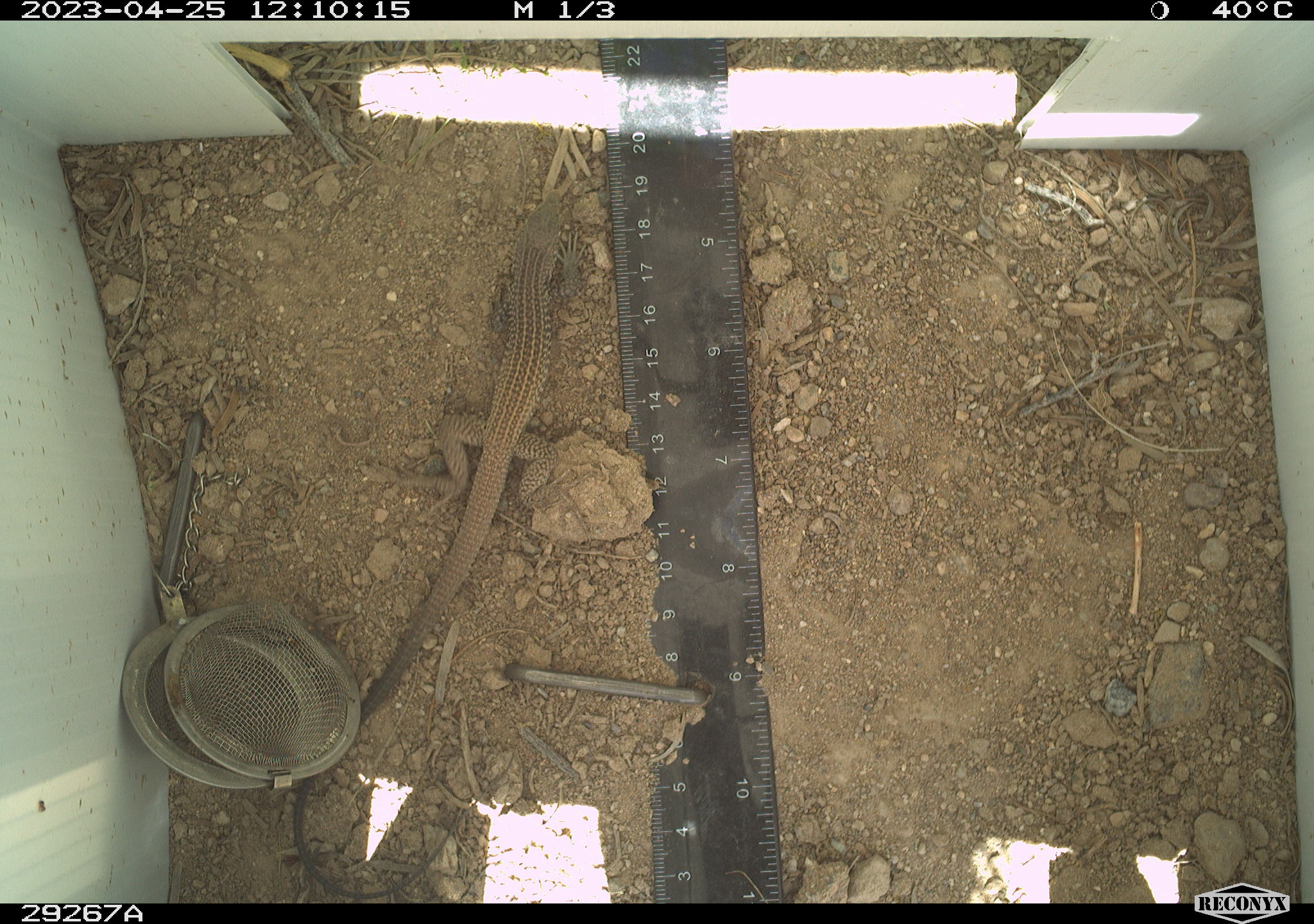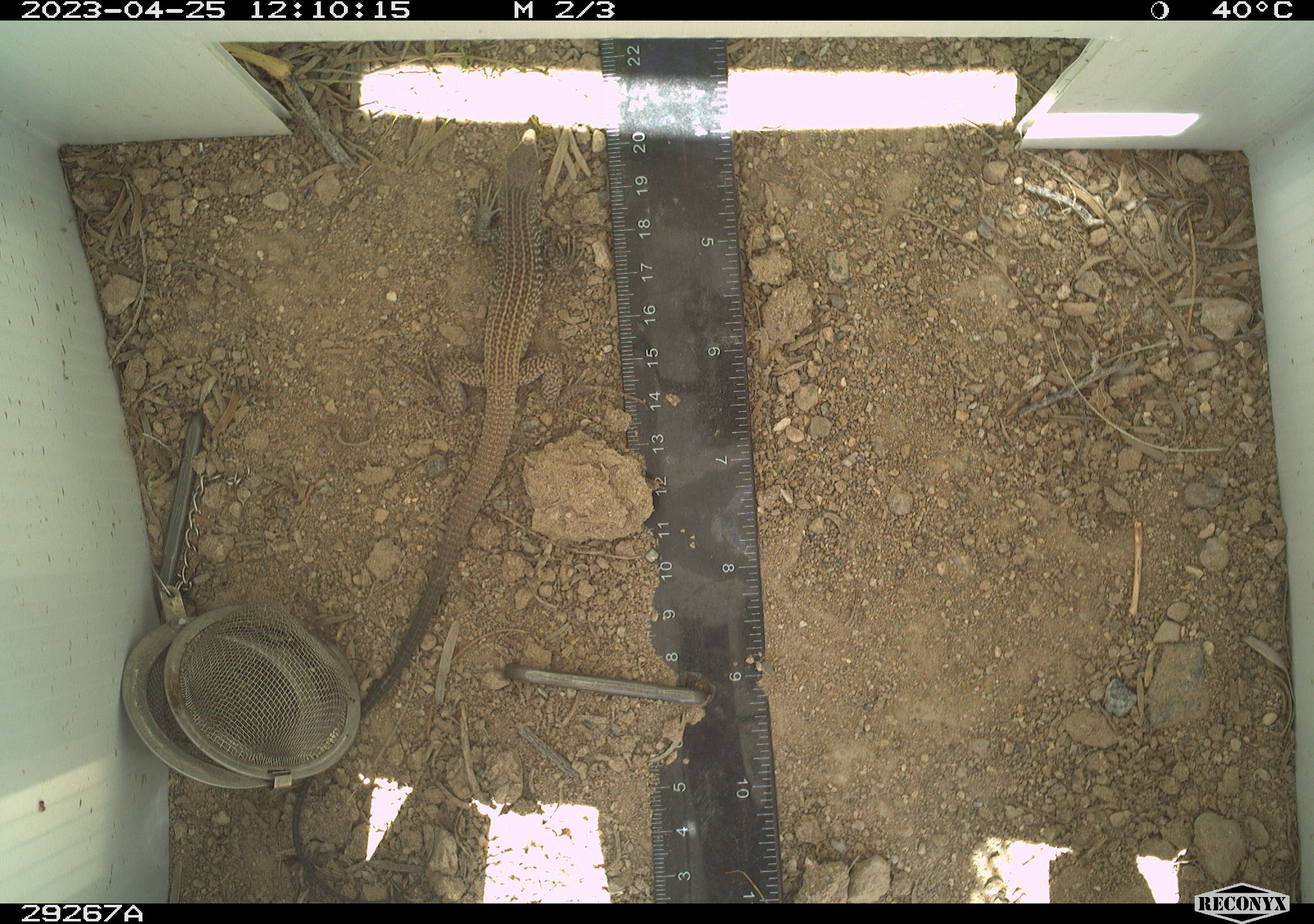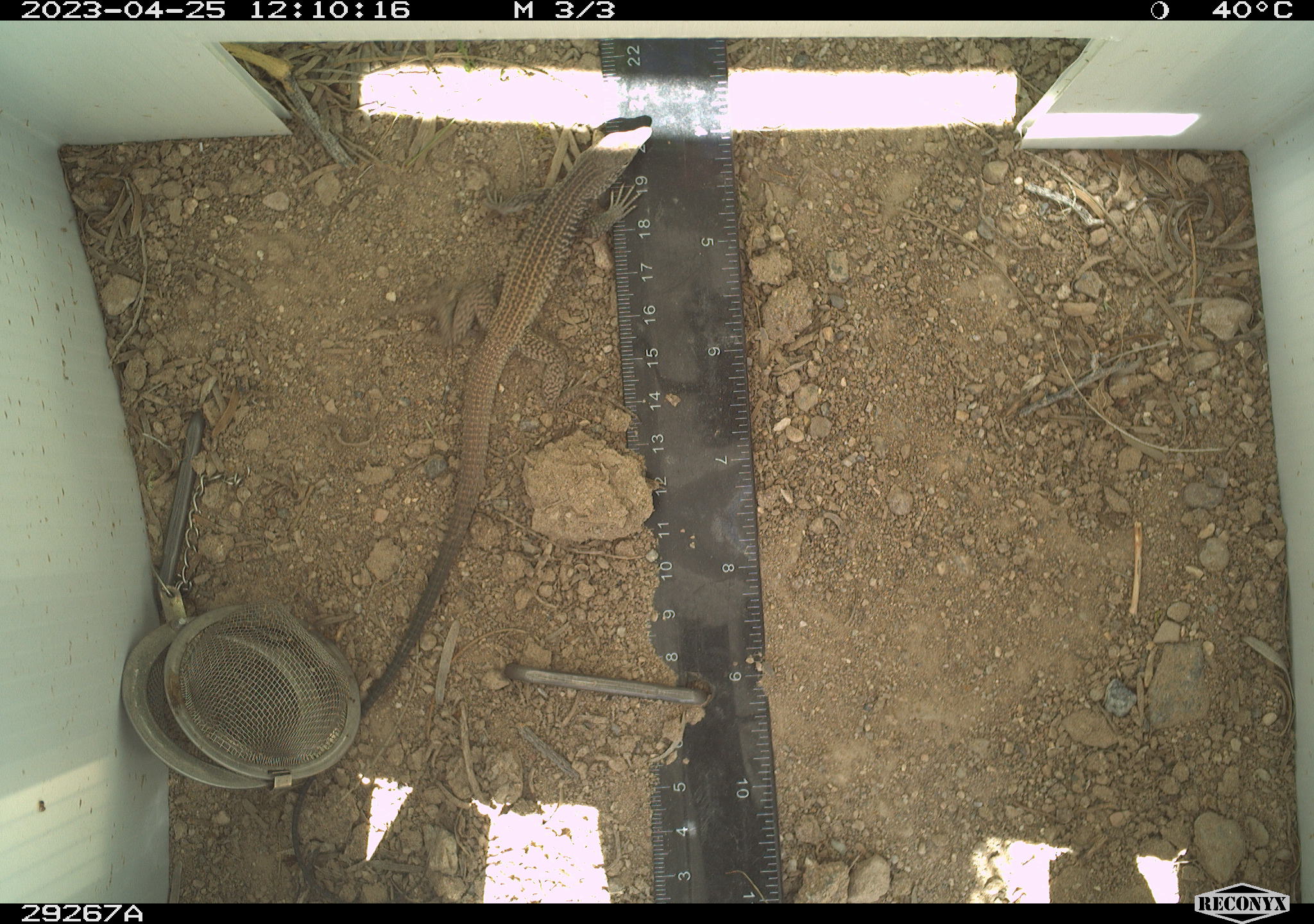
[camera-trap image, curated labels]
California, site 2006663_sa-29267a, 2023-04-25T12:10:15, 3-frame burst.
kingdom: Animalia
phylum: Chordata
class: Reptilia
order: Squamata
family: Teiidae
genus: Aspidoscelis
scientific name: Aspidoscelis tigris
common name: western whiptail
Western whiptail (Aspidoscelis tigris).